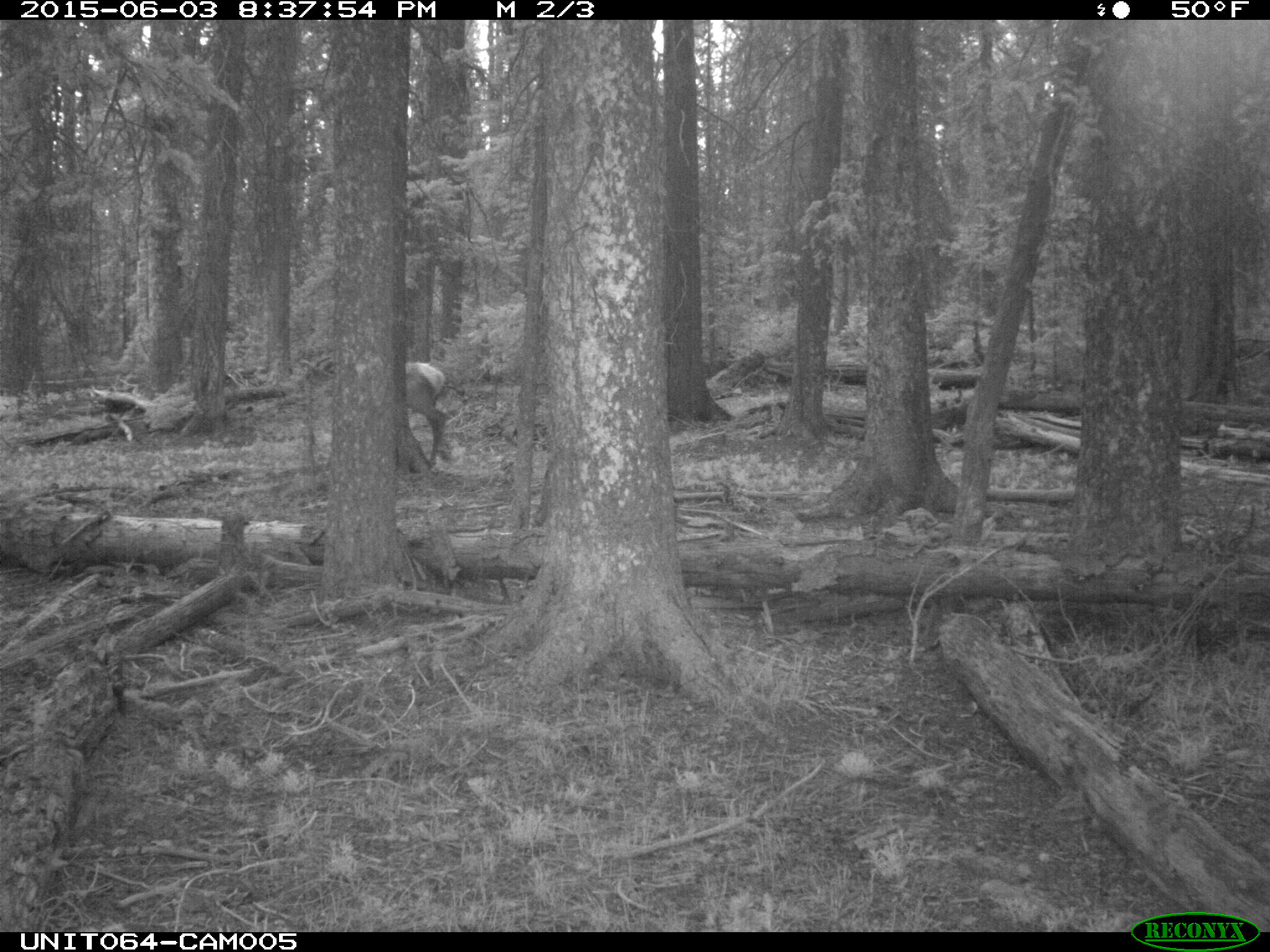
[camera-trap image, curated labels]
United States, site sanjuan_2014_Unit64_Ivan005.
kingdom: Animalia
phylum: Chordata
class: Mammalia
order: Artiodactyla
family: Cervidae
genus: Cervus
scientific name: Cervus elaphus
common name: red deer